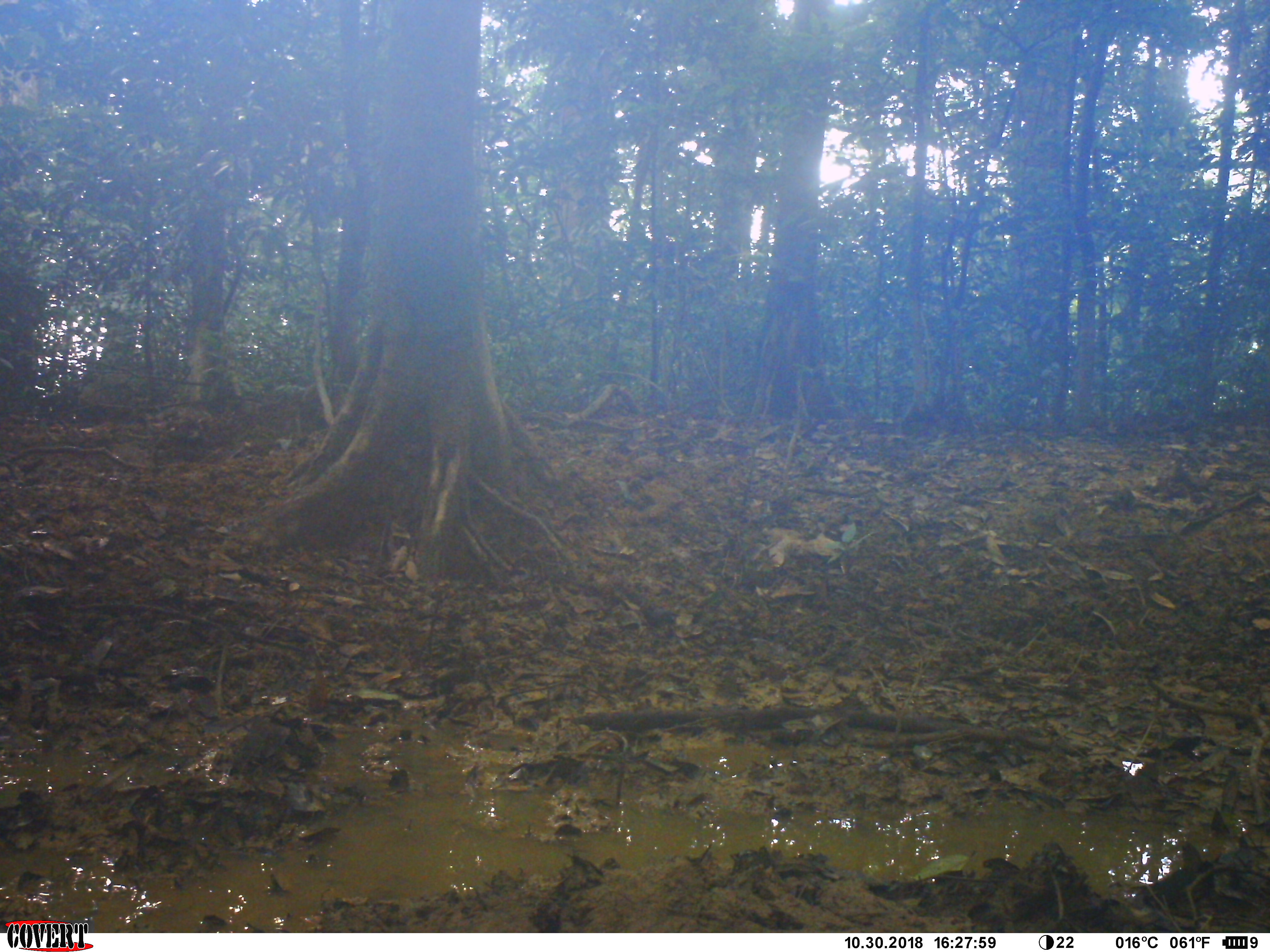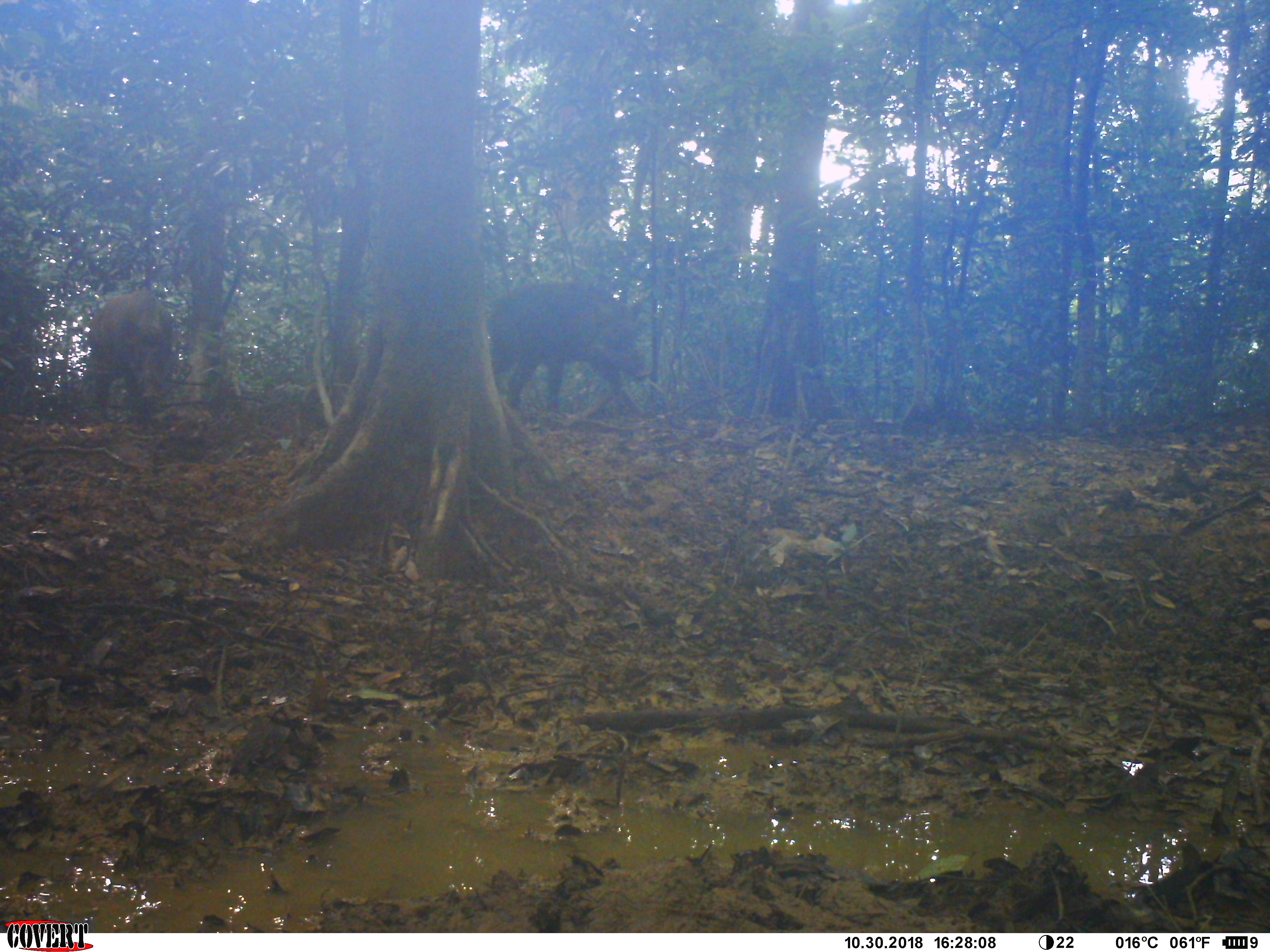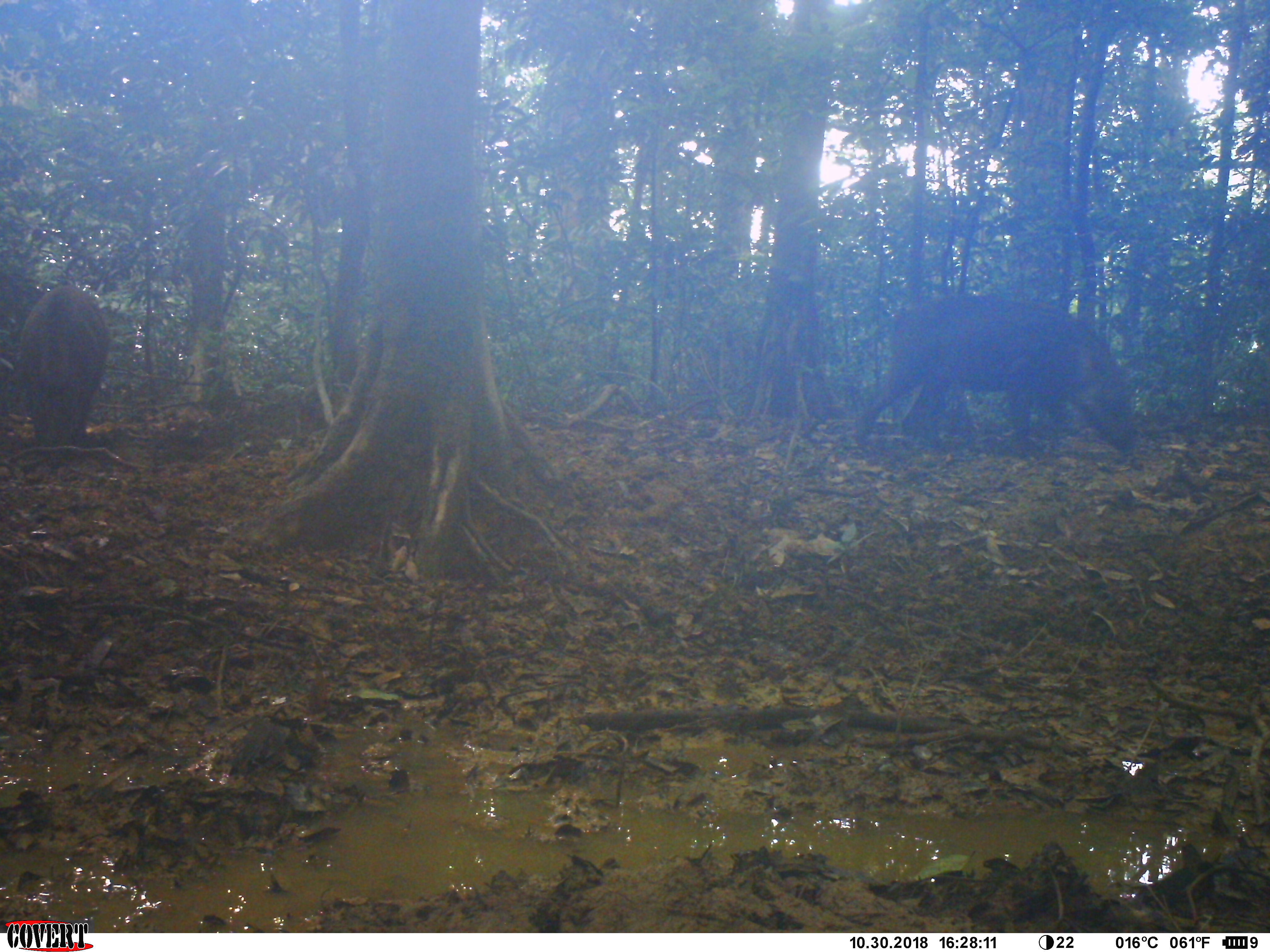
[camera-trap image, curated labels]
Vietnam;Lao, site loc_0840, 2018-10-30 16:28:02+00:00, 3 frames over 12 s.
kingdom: Animalia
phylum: Chordata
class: Mammalia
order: Artiodactyla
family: Suidae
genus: Sus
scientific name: Sus scrofa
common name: eurasian wild pig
Eurasian wild pig (Sus scrofa). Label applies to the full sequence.